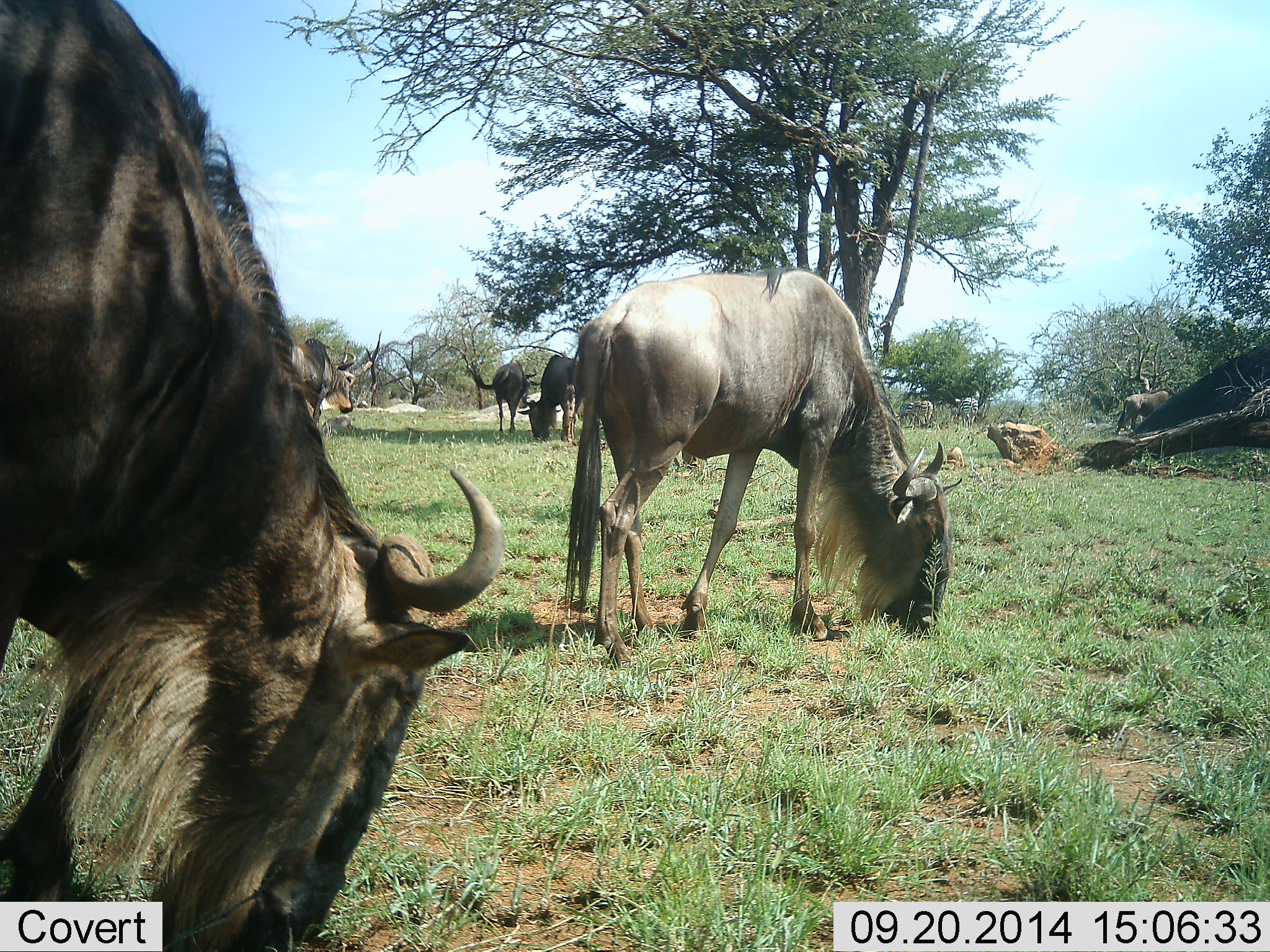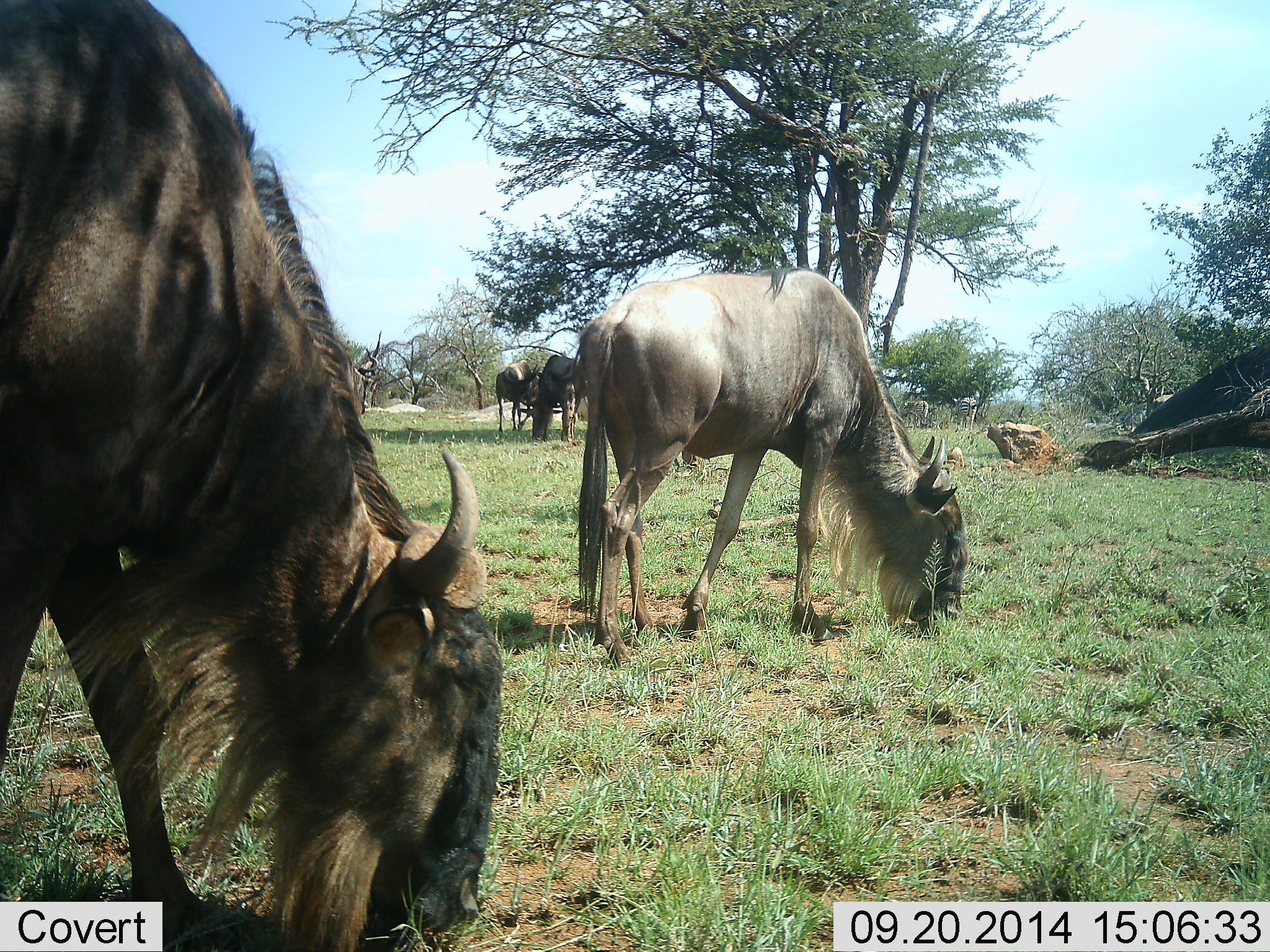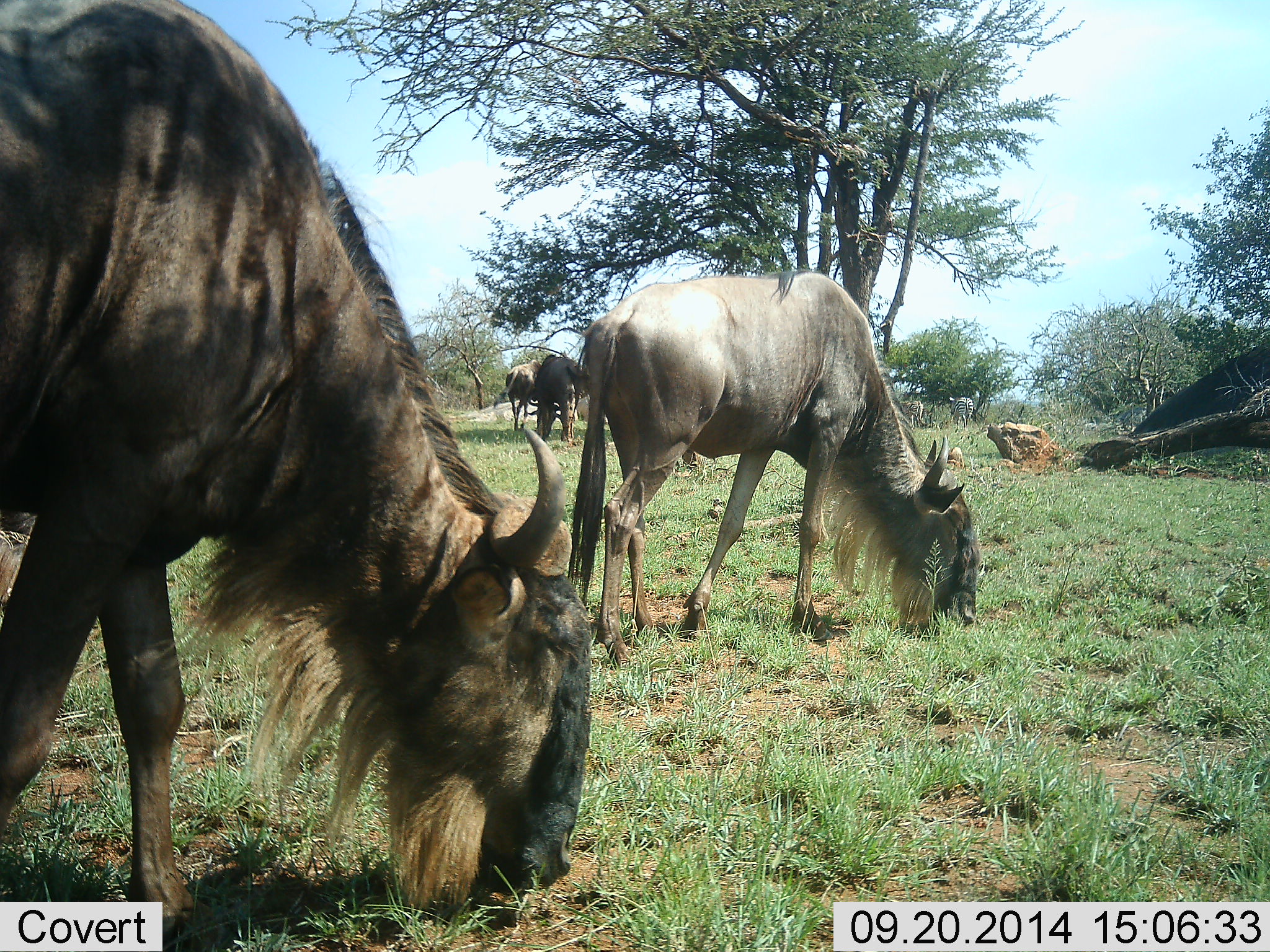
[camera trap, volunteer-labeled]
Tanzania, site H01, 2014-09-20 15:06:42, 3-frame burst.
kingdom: Animalia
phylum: Chordata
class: Mammalia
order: Artiodactyla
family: Bovidae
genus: Connochaetes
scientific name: Connochaetes taurinus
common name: blue wildebeest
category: wildebeest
Wildebeest (blue wildebeest) (Connochaetes taurinus), count 5. Behavior (volunteer vote fractions): standing 30%, resting 0%, moving 40%, interacting 0%. Young present (vote fraction): 0%. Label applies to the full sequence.